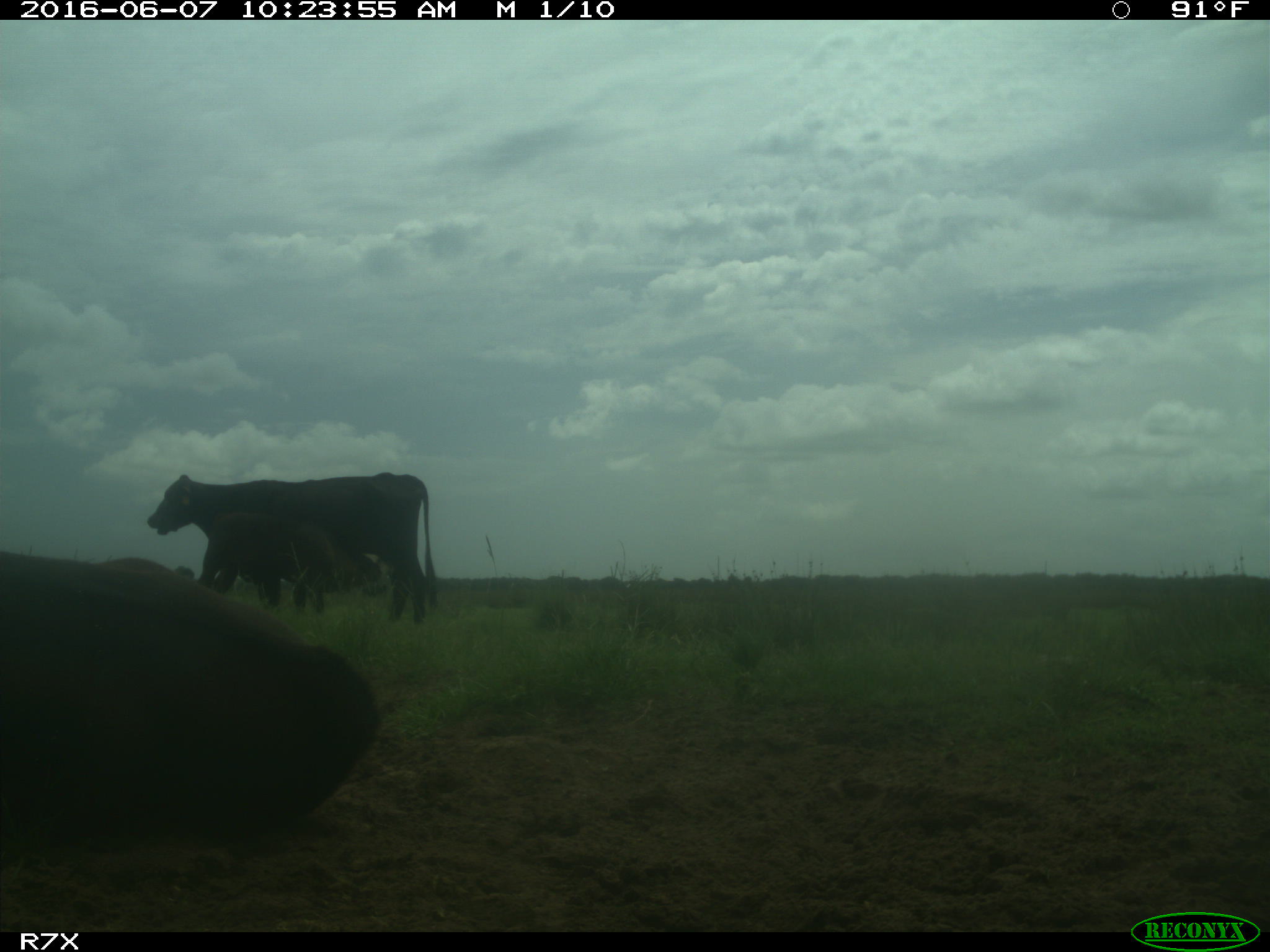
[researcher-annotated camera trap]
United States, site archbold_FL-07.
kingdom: Animalia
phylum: Chordata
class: Mammalia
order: Artiodactyla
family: Bovidae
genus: Bos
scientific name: Bos taurus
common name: domestic cow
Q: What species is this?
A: Bos taurus (domestic cow).